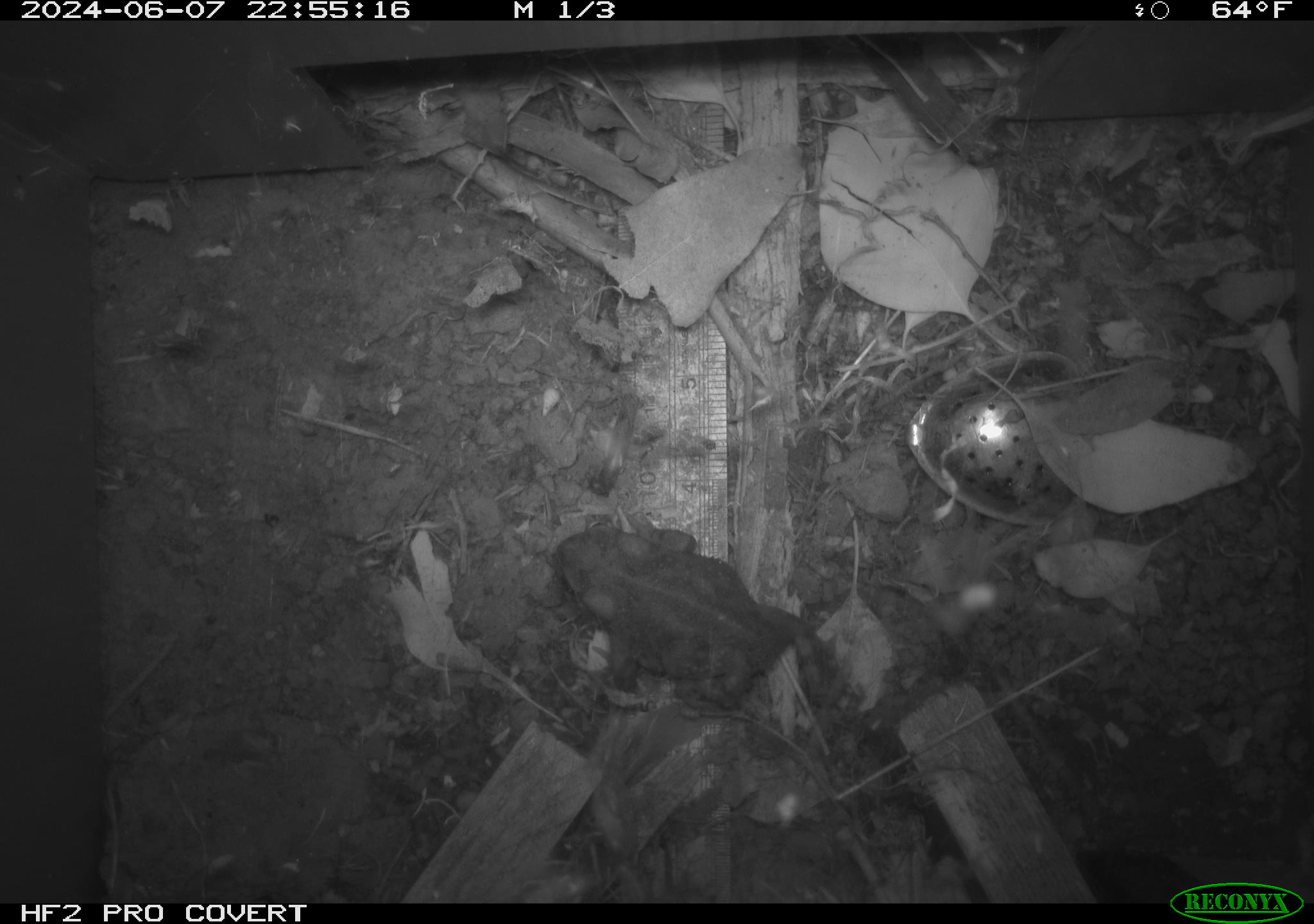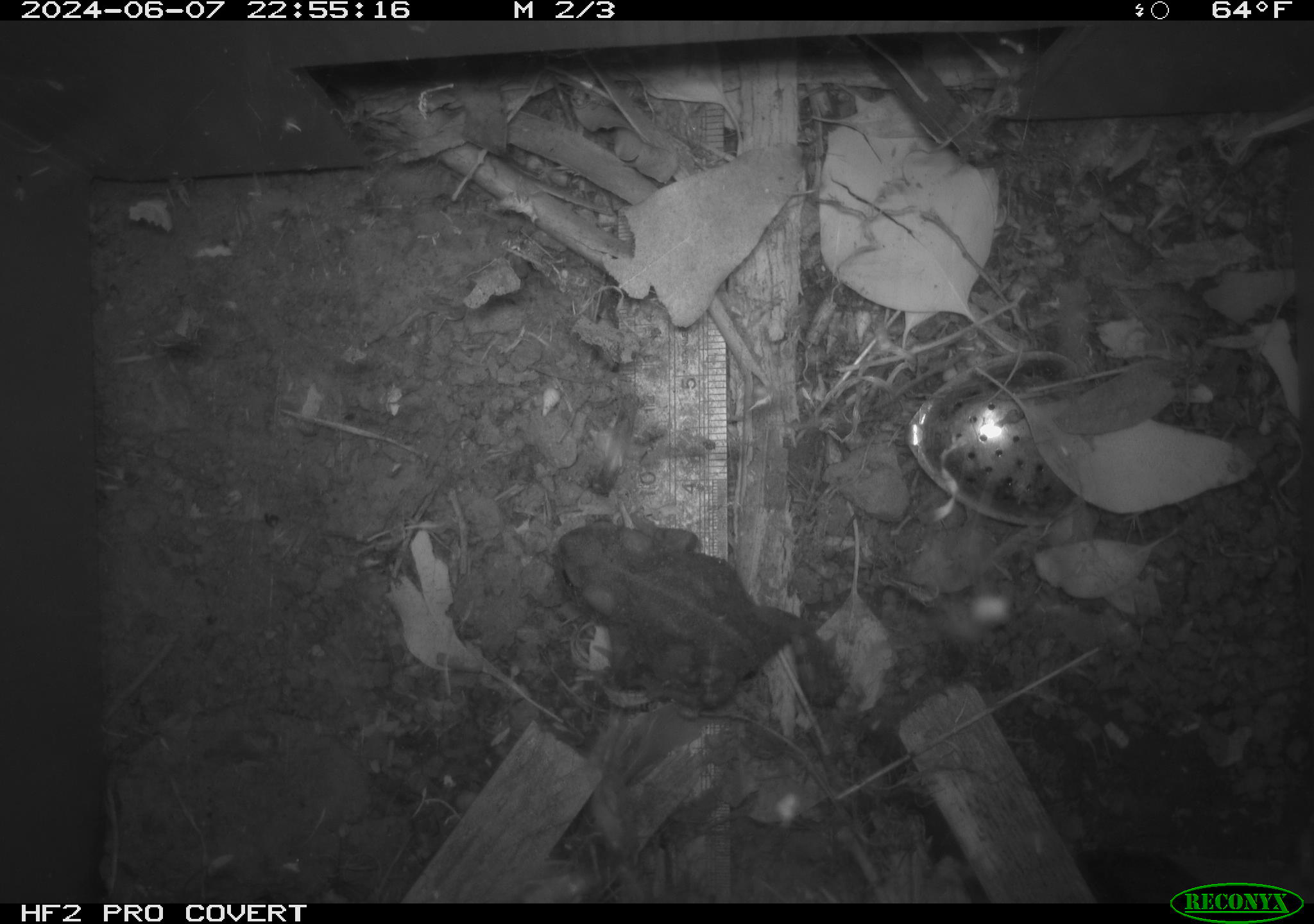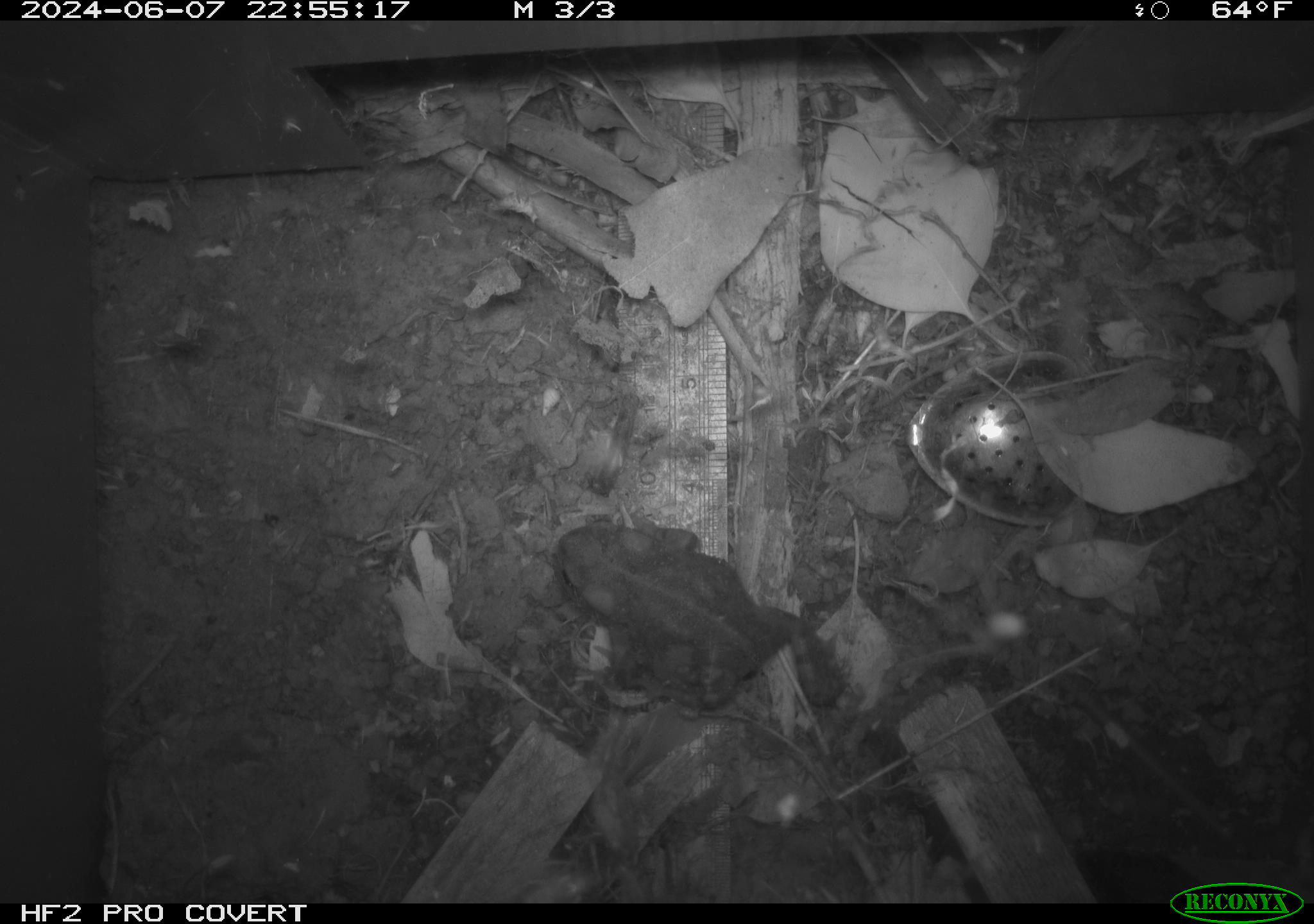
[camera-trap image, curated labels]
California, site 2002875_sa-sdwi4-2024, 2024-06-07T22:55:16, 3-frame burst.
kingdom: Animalia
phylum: Chordata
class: Amphibia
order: Anura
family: Bufonidae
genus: Anaxyrus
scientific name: Anaxyrus boreas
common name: western toad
Western toad (Anaxyrus boreas).